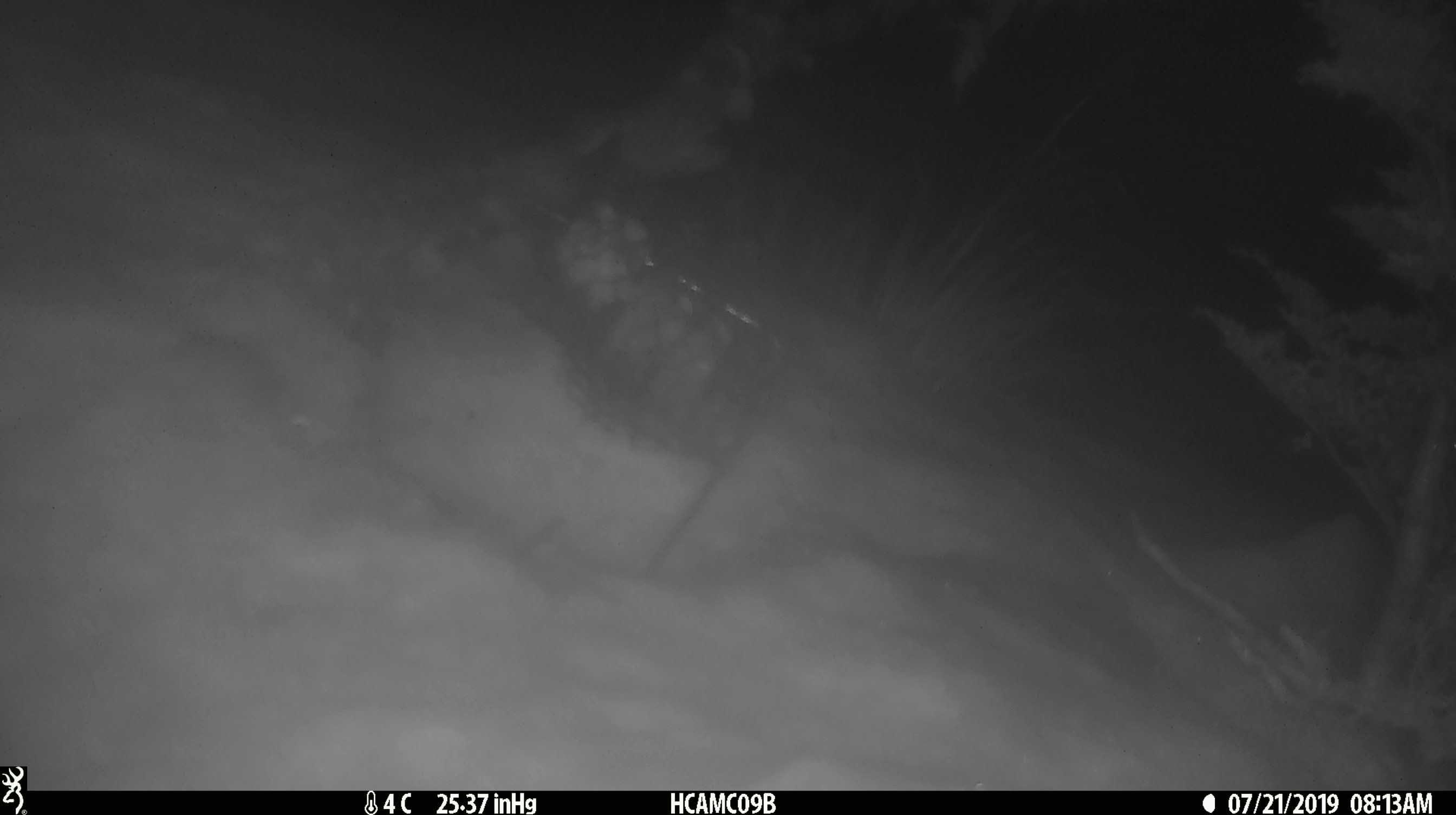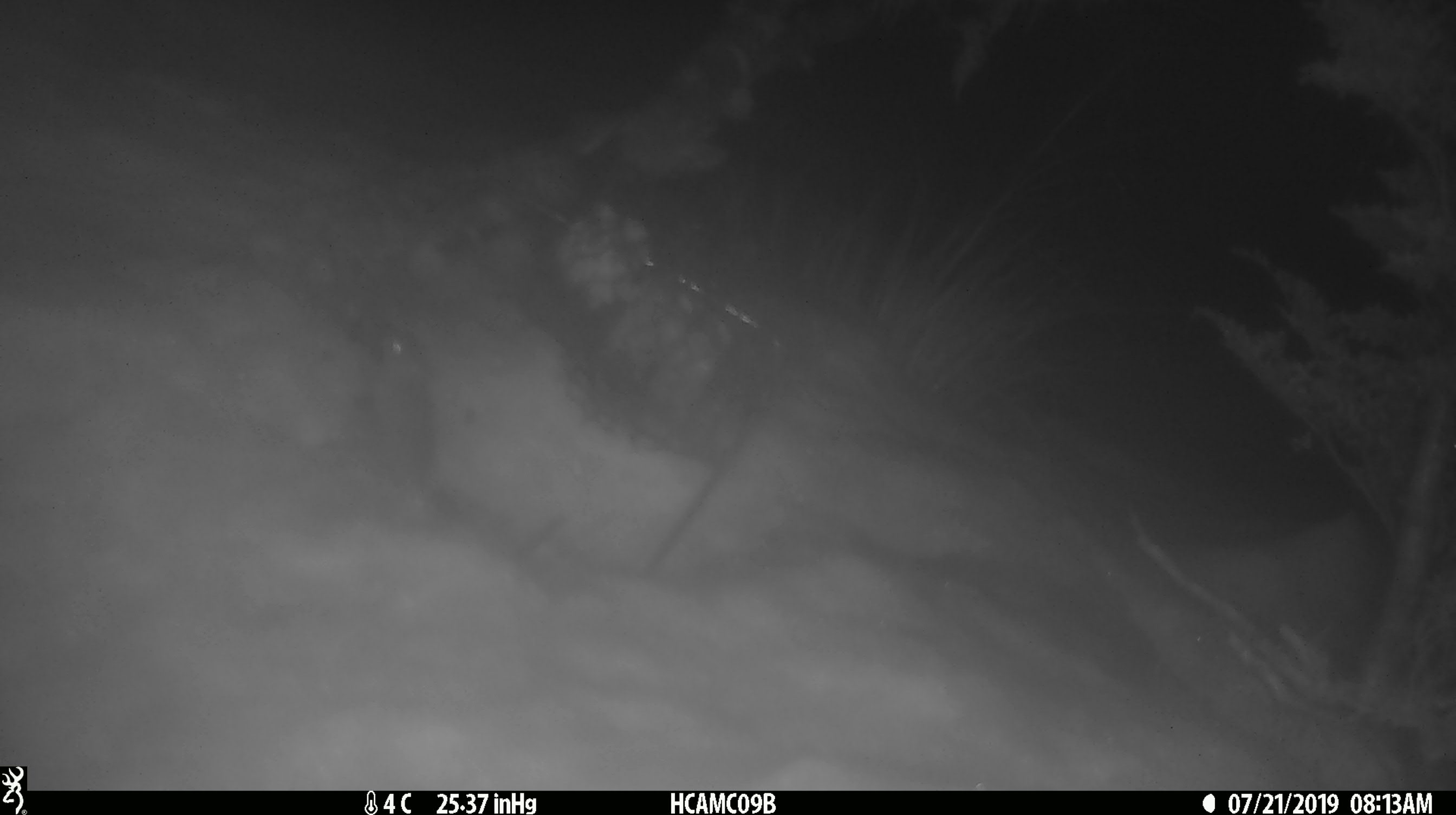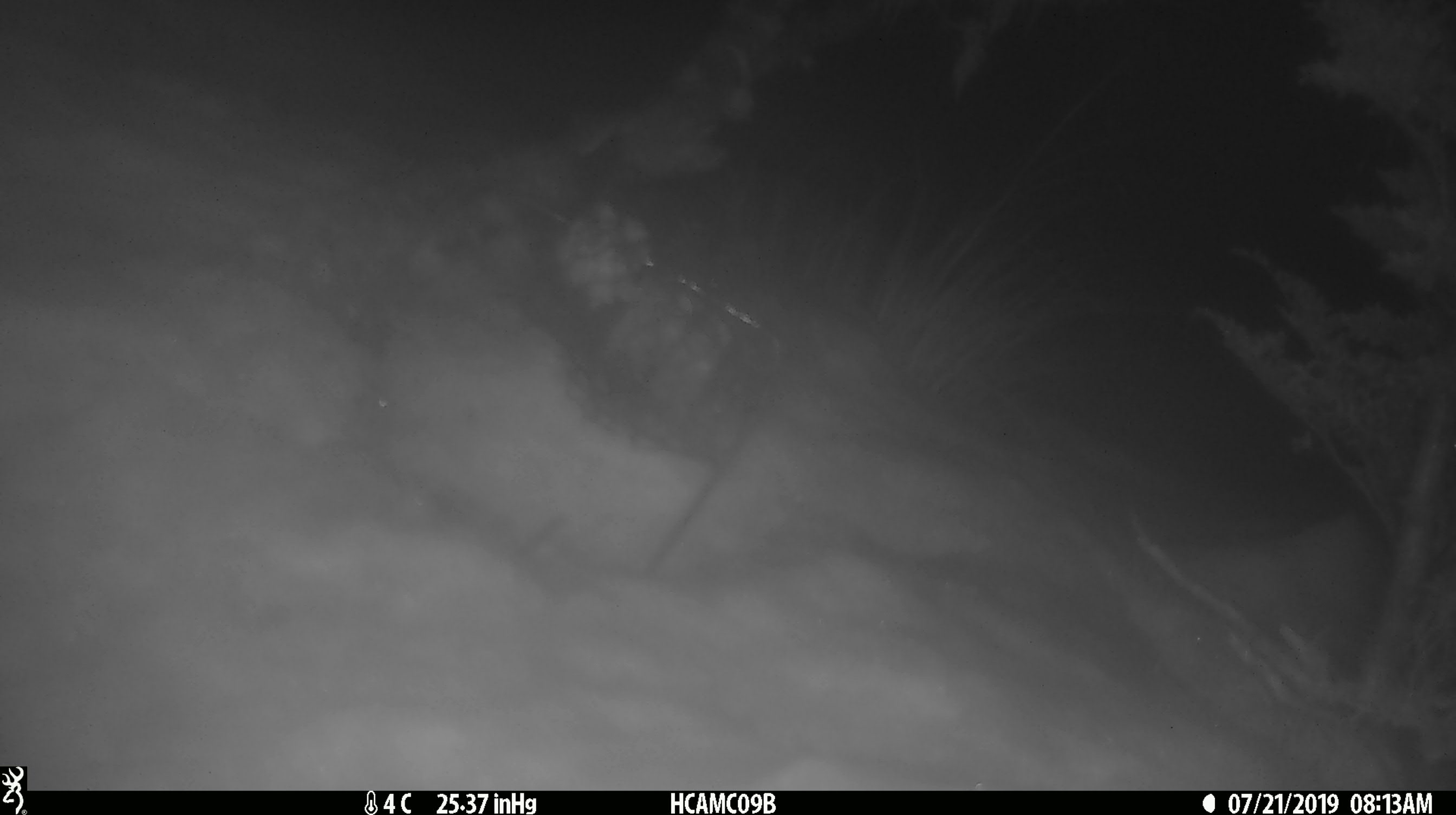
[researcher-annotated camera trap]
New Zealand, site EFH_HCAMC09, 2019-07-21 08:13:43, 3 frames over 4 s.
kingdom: Animalia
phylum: Chordata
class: Mammalia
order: Rodentia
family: Muridae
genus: Mus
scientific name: Mus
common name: mouse